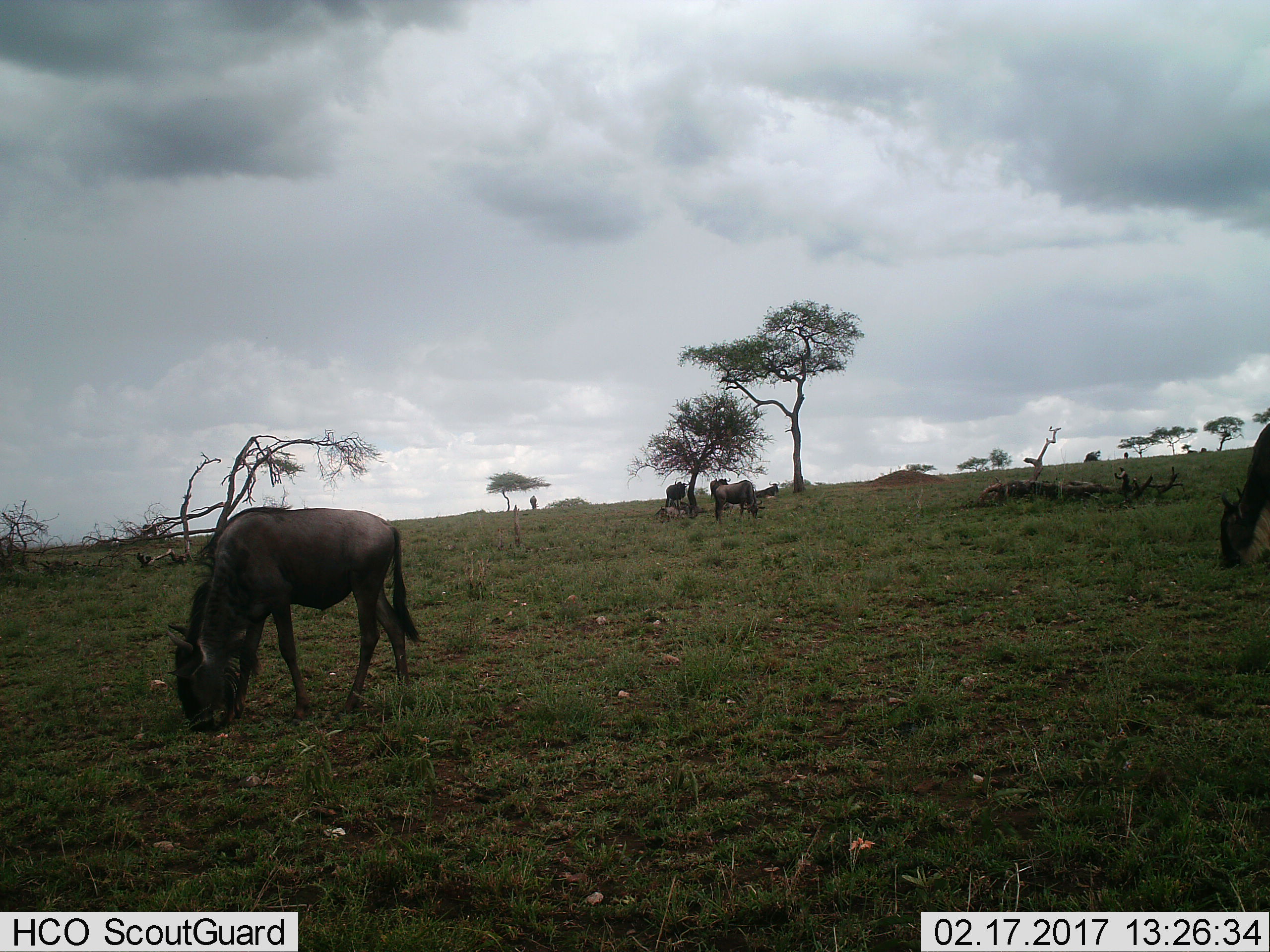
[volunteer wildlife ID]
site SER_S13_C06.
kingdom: Animalia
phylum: Chordata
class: Mammalia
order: Artiodactyla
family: Bovidae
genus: Connochaetes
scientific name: Connochaetes taurinus taurinus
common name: blue wildebeest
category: wildebeestblue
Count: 7.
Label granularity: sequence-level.